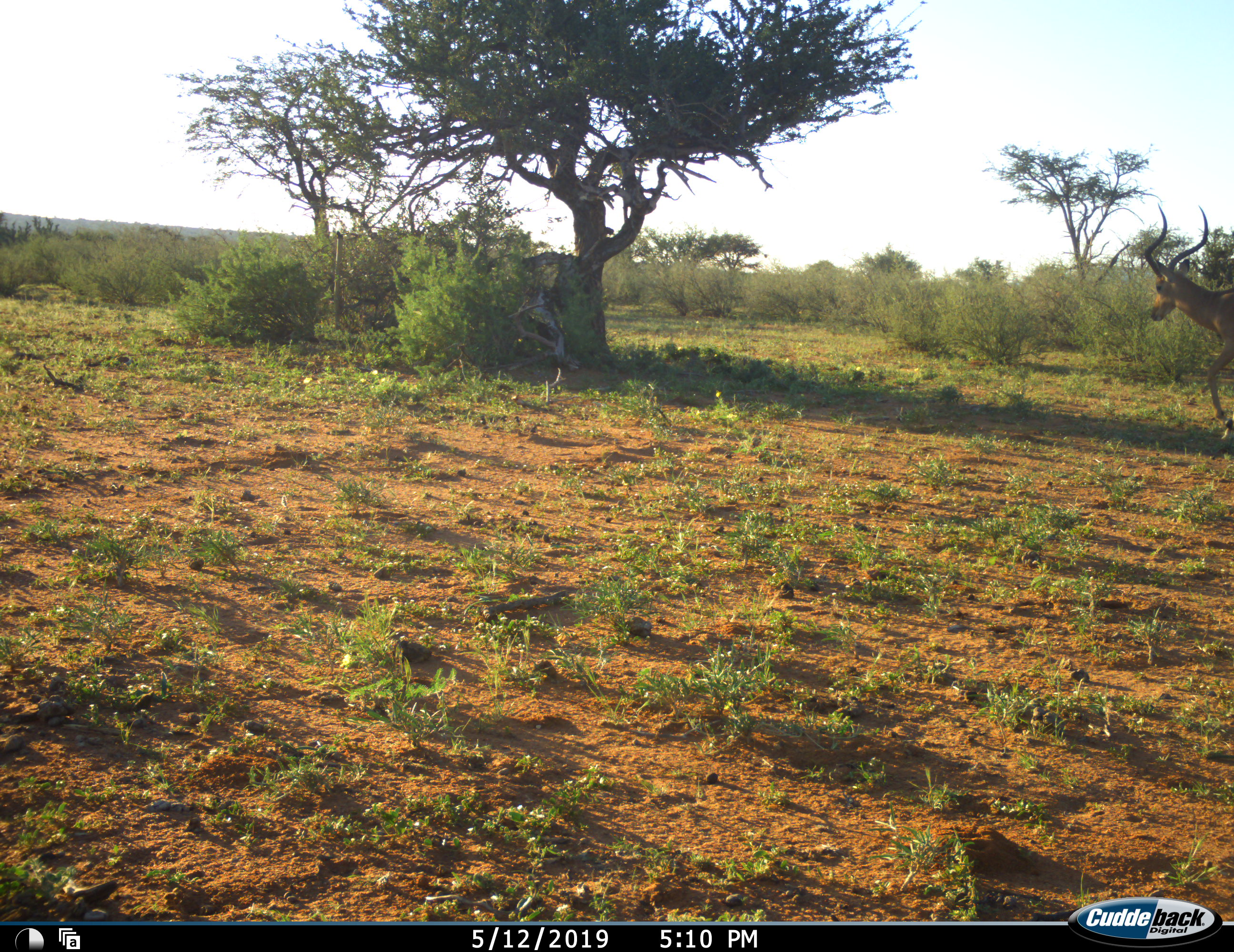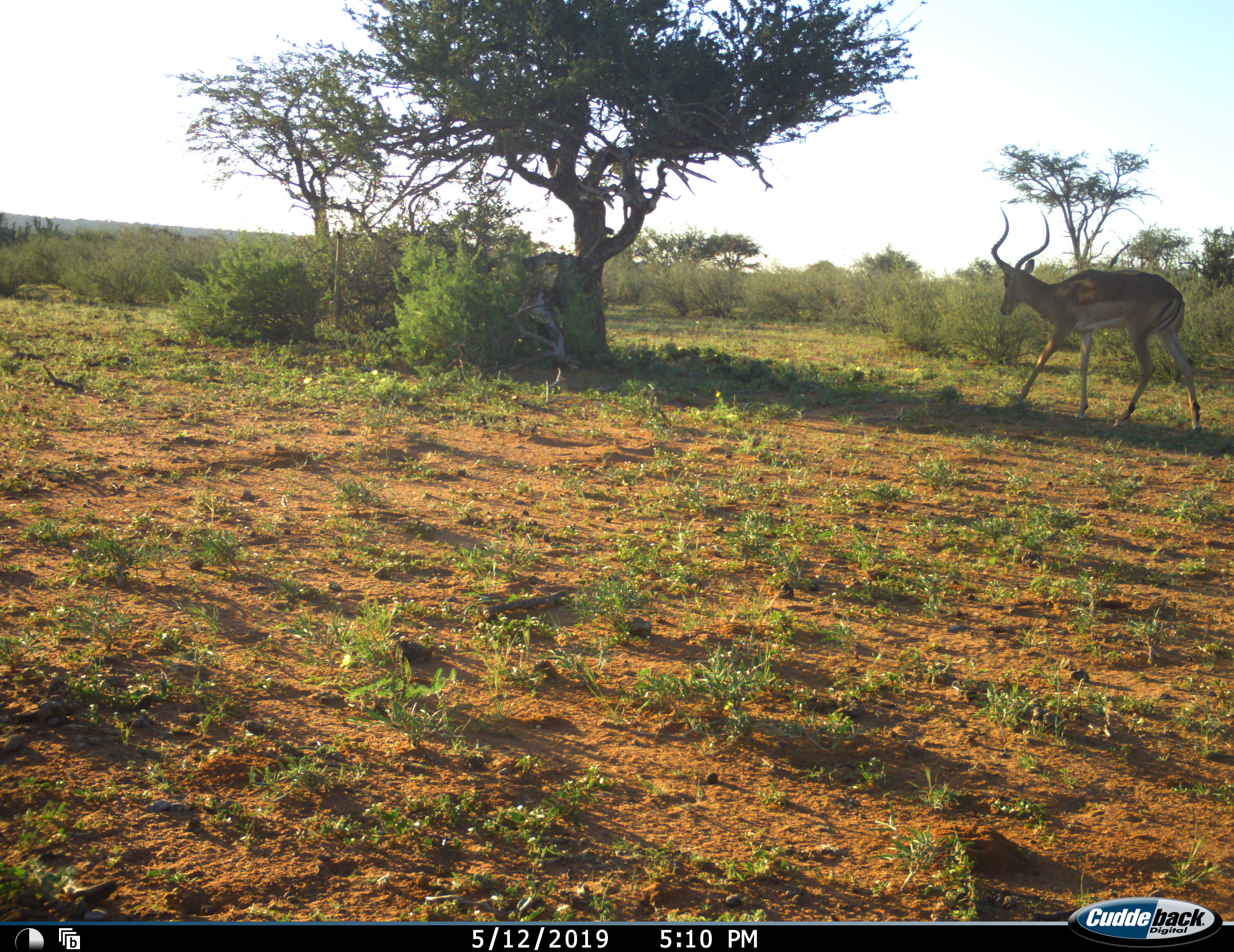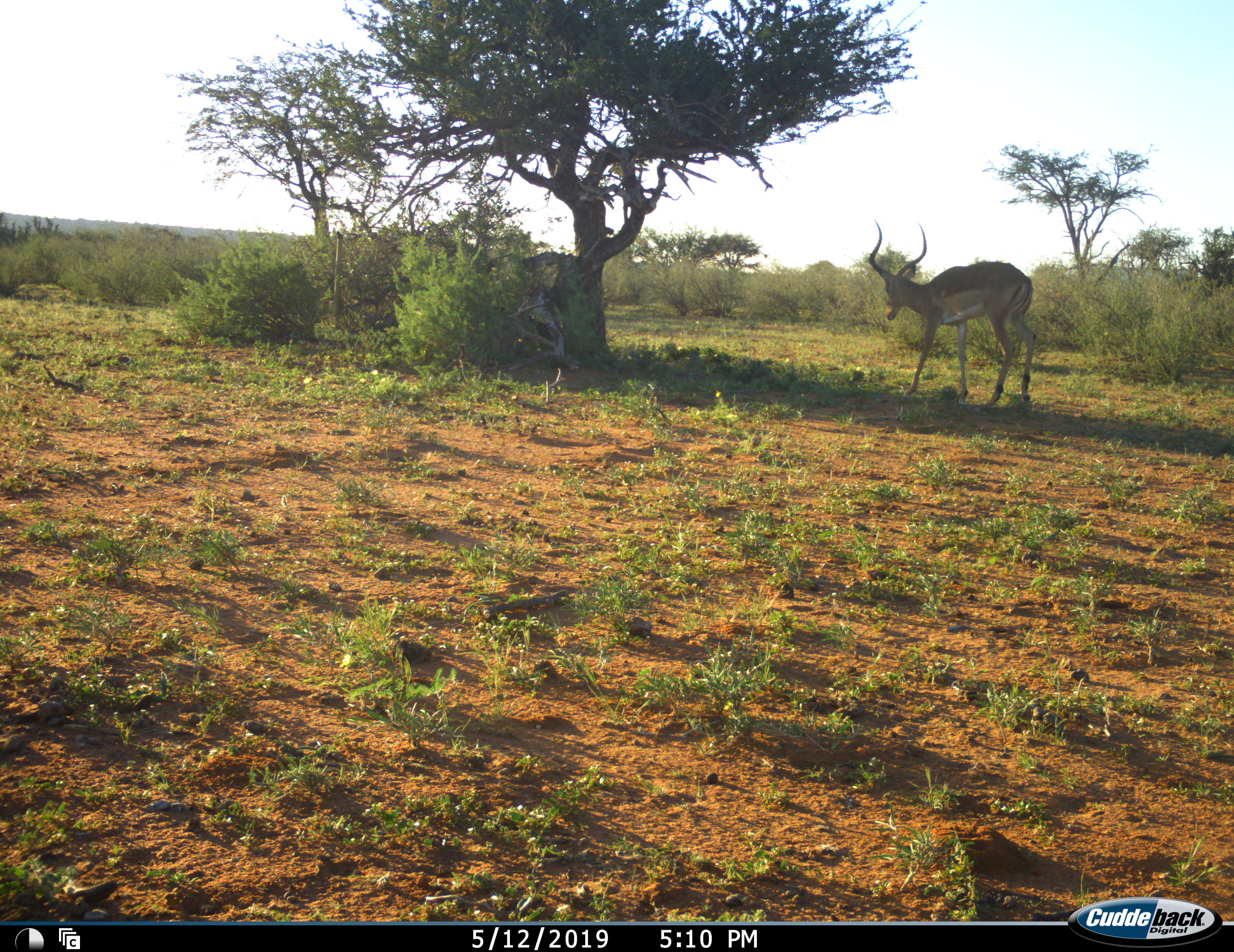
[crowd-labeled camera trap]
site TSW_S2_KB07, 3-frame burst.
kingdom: Animalia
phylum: Chordata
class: Mammalia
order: Artiodactyla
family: Bovidae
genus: Aepyceros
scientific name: Aepyceros melampus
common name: impala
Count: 1.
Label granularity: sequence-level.